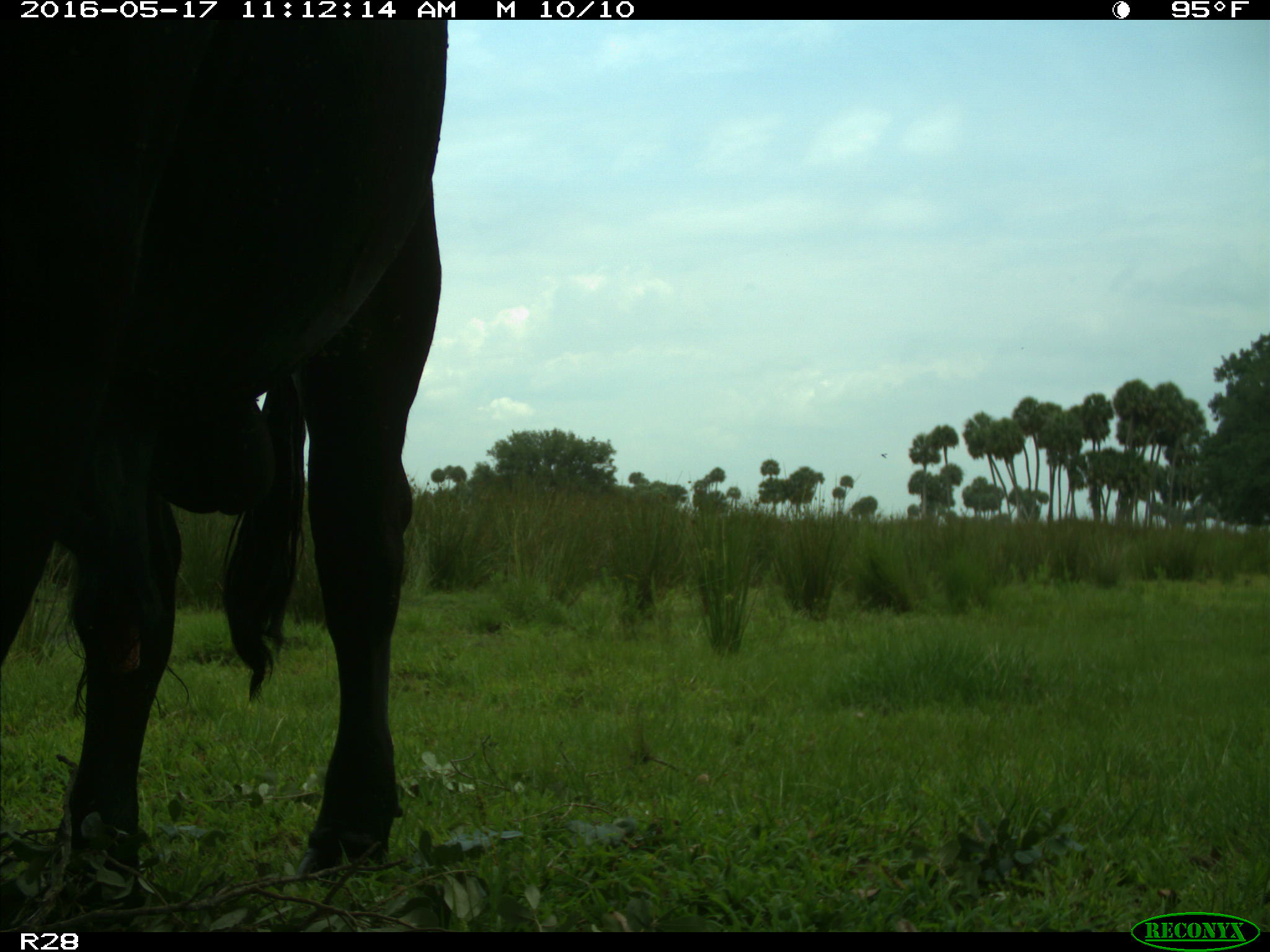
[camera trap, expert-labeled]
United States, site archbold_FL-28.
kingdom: Animalia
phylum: Chordata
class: Mammalia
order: Artiodactyla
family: Bovidae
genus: Bos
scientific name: Bos taurus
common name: domestic cow